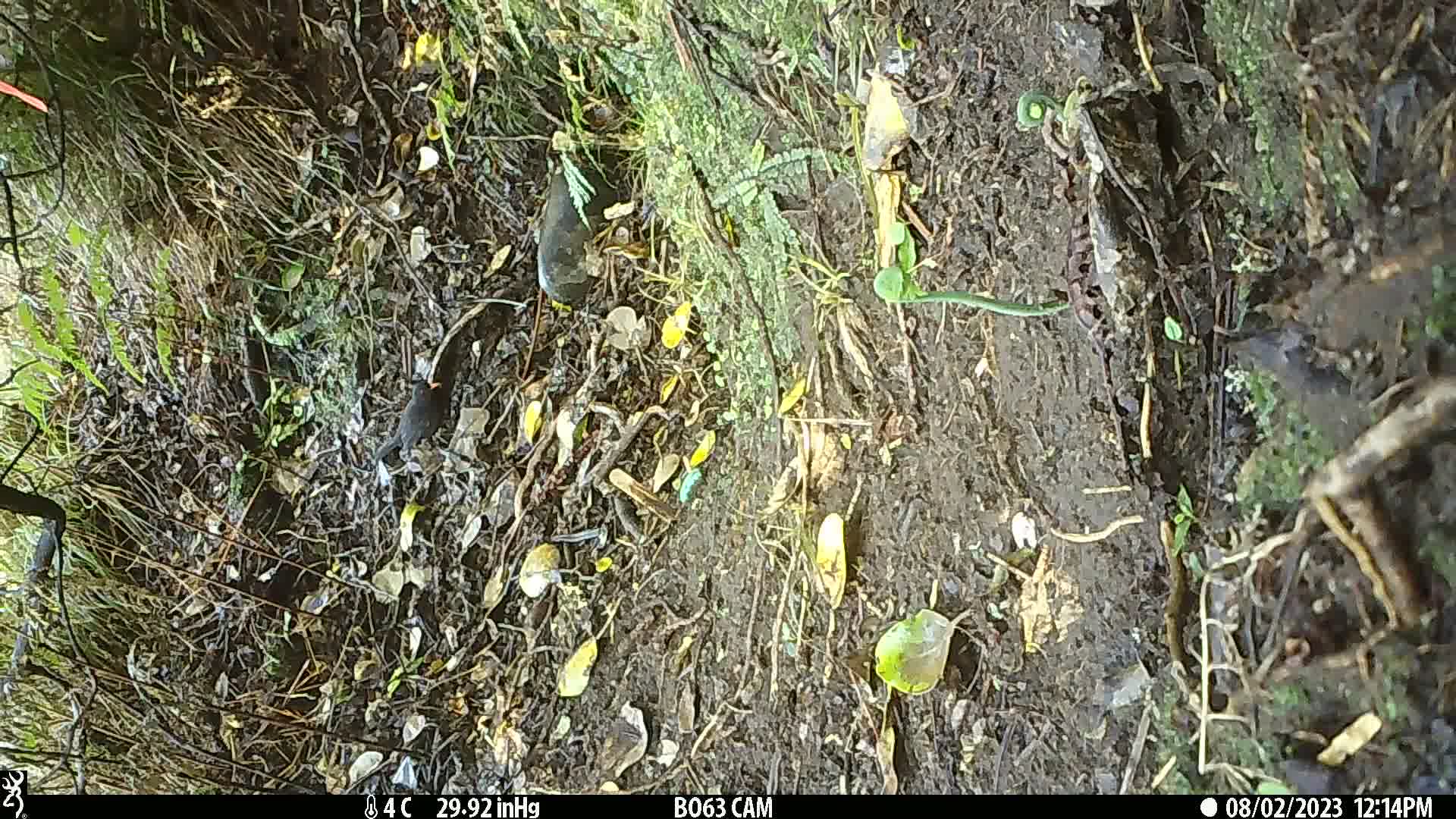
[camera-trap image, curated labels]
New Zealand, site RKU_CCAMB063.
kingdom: Animalia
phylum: Chordata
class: Aves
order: Passeriformes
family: Turdidae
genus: Turdus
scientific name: Turdus merula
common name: eurasian blackbird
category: blackbird